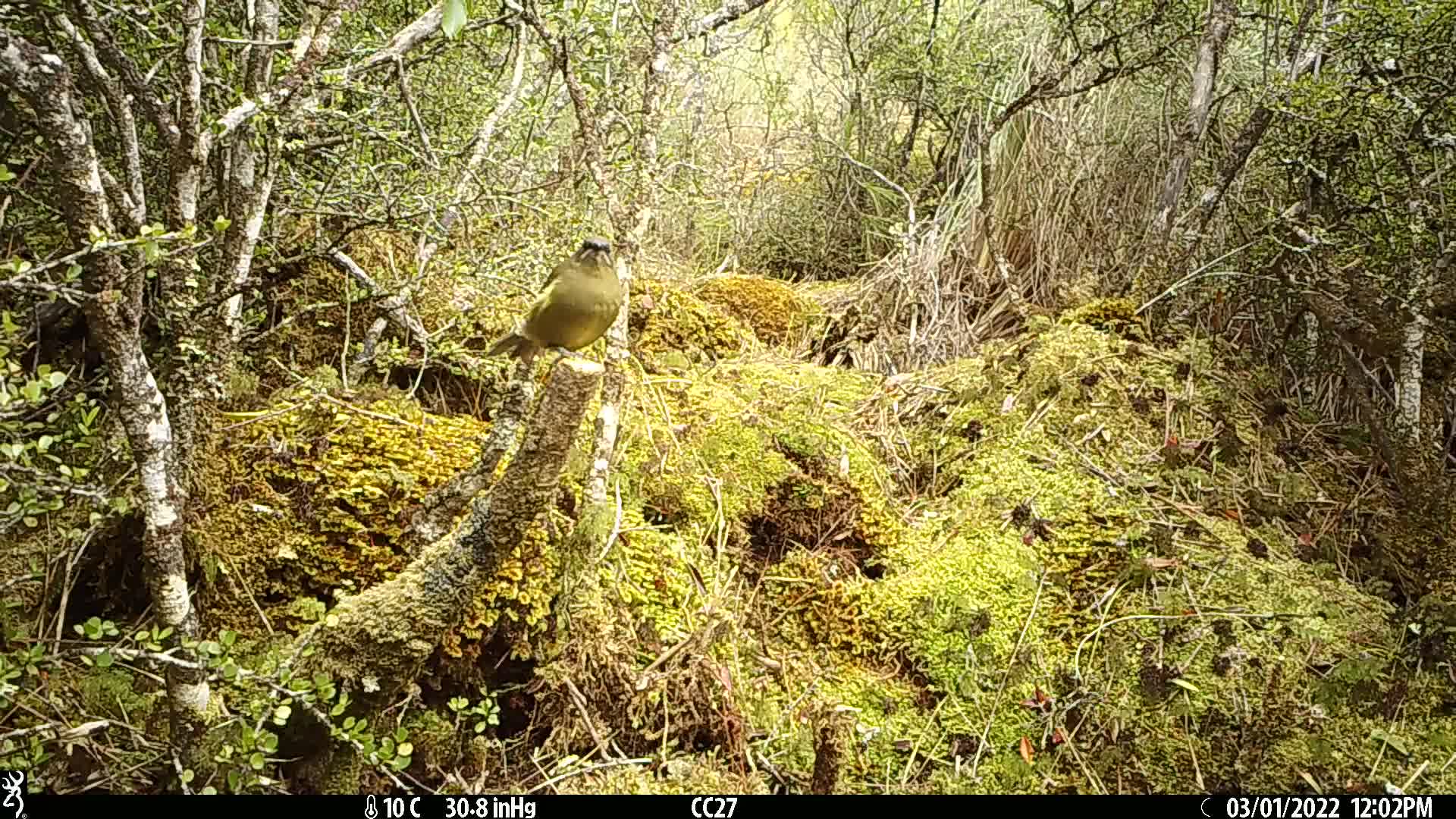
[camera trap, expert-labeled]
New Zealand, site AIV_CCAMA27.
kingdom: Animalia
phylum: Chordata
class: Aves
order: Passeriformes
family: Meliphagidae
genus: Anthornis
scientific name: Anthornis melanura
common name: new zealand bellbird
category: bellbird